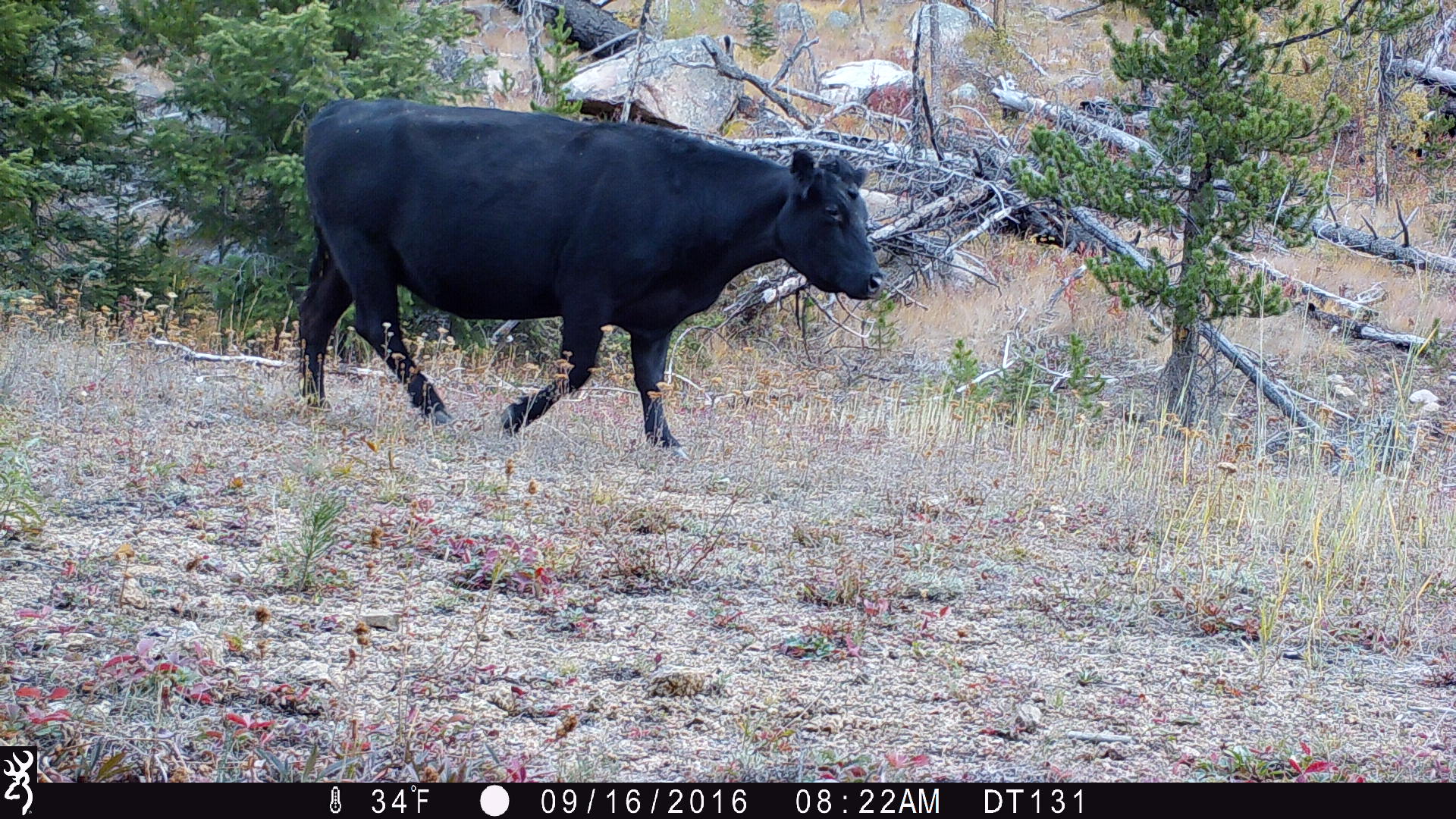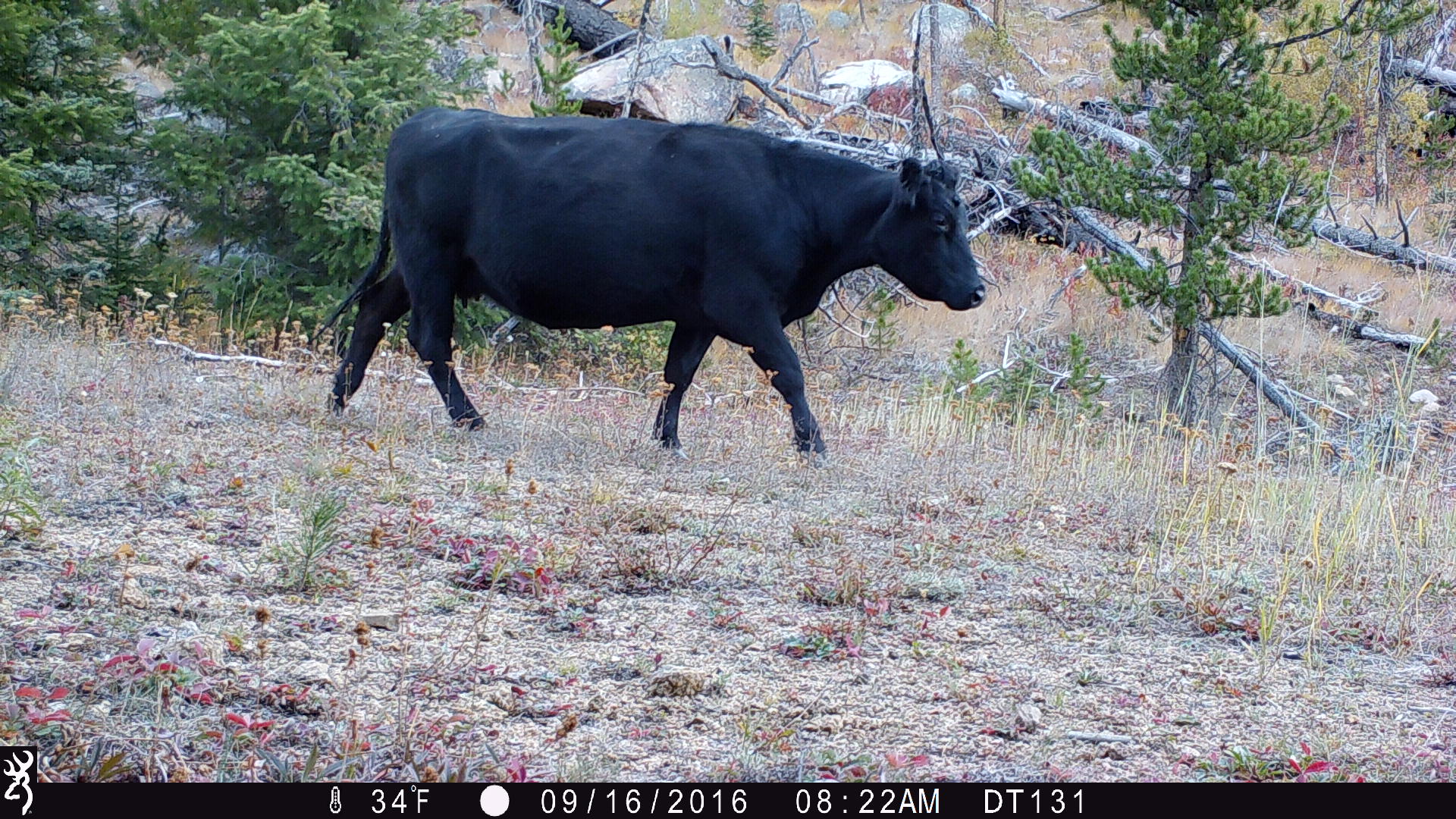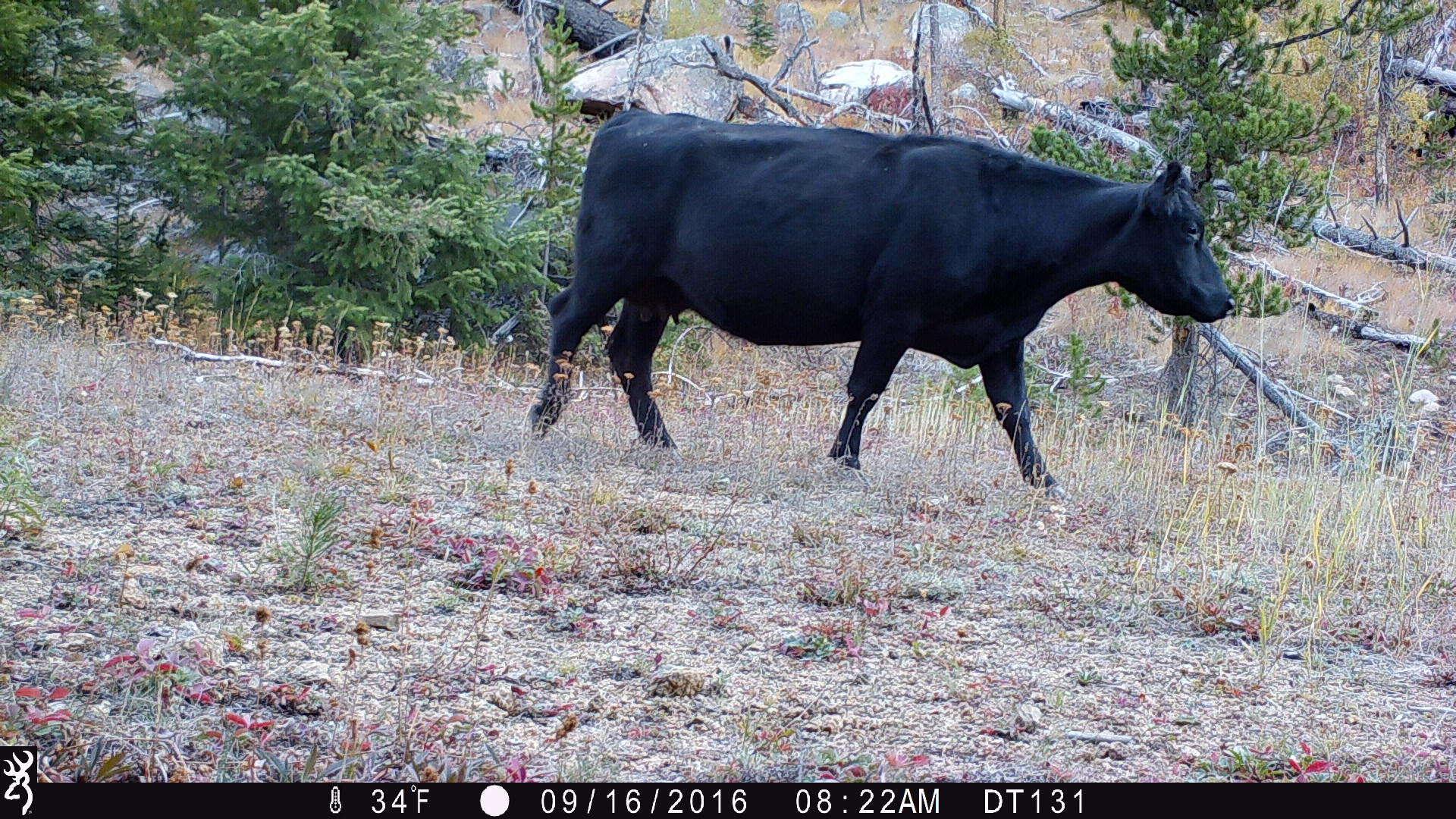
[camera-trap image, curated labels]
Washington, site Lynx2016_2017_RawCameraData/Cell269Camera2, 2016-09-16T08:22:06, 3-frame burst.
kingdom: Animalia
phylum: Chordata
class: Mammalia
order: Artiodactyla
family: Bovidae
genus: Bos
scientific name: Bos taurus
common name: domestic cattle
Domestic cattle (Bos taurus). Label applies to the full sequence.